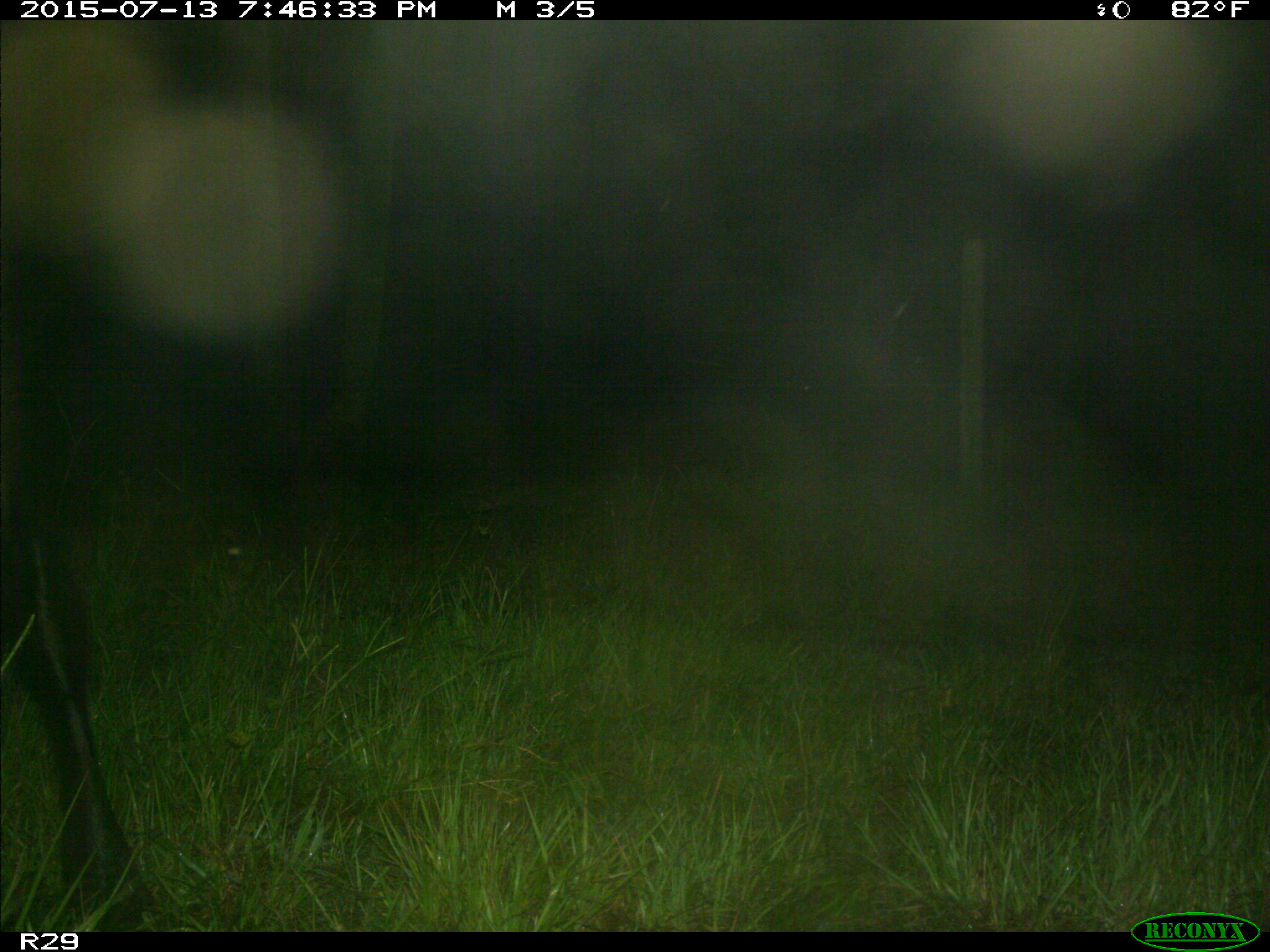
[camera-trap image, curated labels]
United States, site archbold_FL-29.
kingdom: Animalia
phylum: Chordata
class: Mammalia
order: Artiodactyla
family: Bovidae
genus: Bos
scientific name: Bos taurus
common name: domestic cow